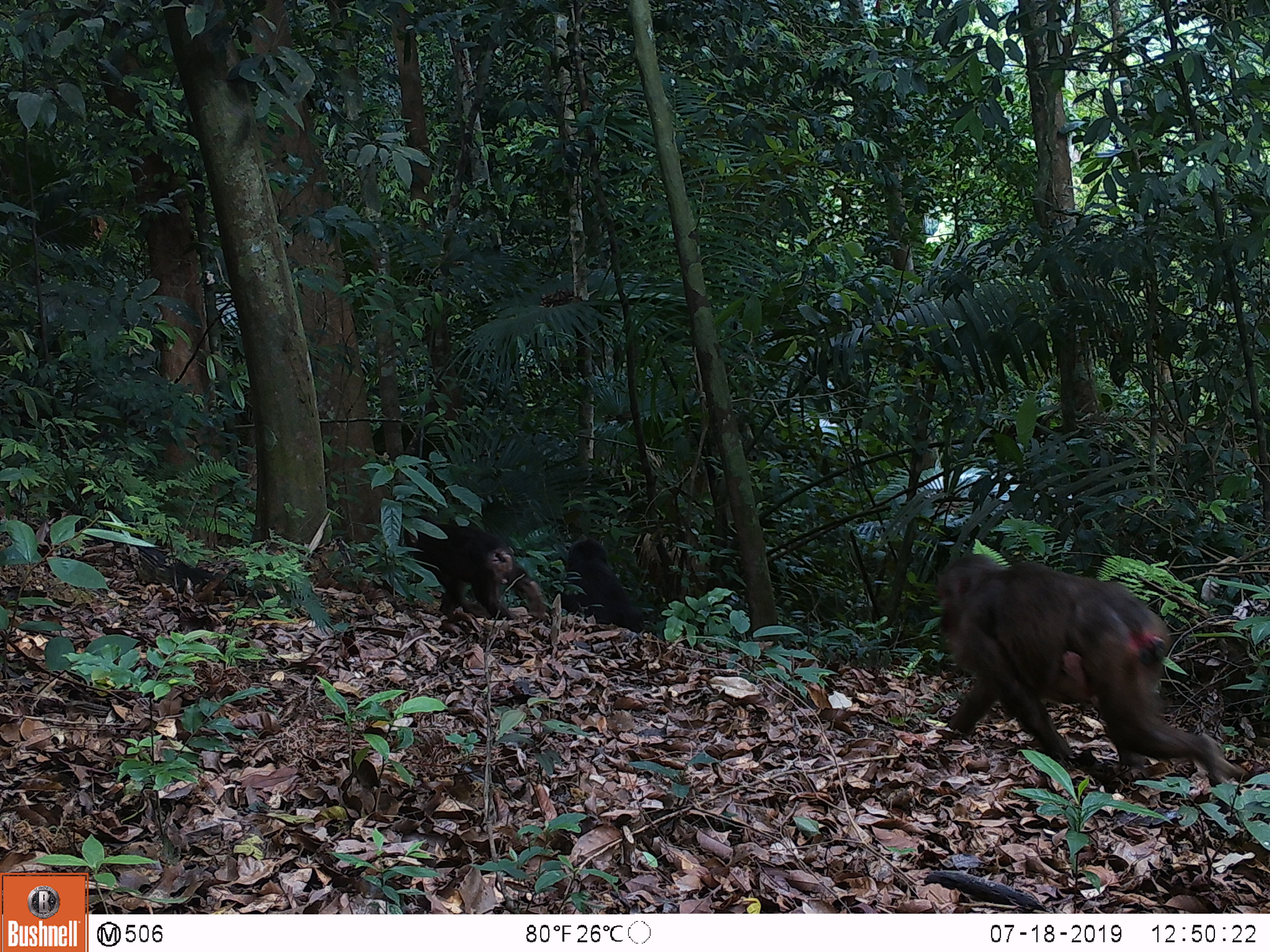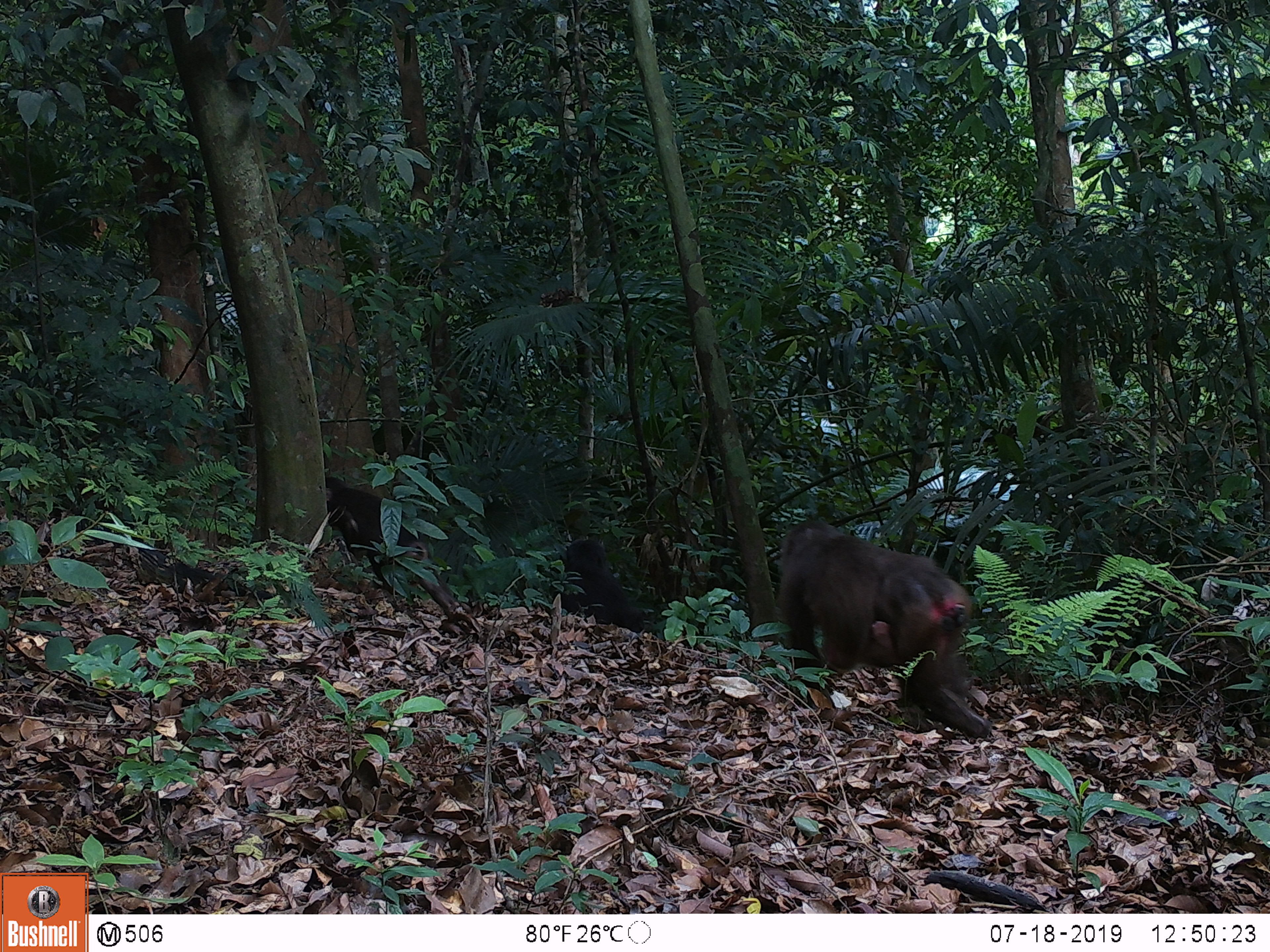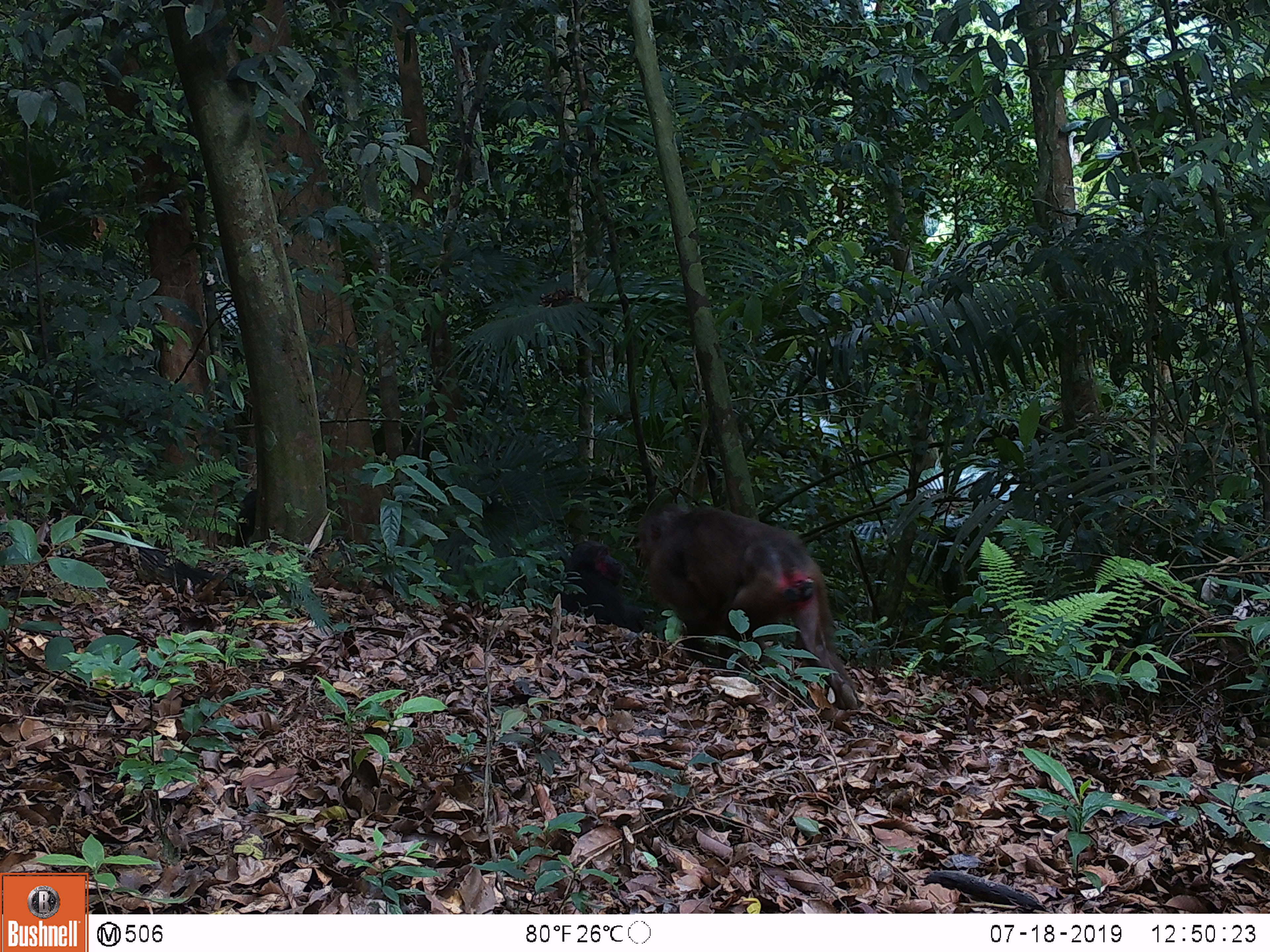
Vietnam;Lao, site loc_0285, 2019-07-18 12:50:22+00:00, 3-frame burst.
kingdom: Animalia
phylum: Chordata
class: Mammalia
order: Primates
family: Cercopithecidae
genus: Macaca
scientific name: Macaca arctoides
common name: stump-tailed macaque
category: stump tailed macaque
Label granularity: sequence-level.